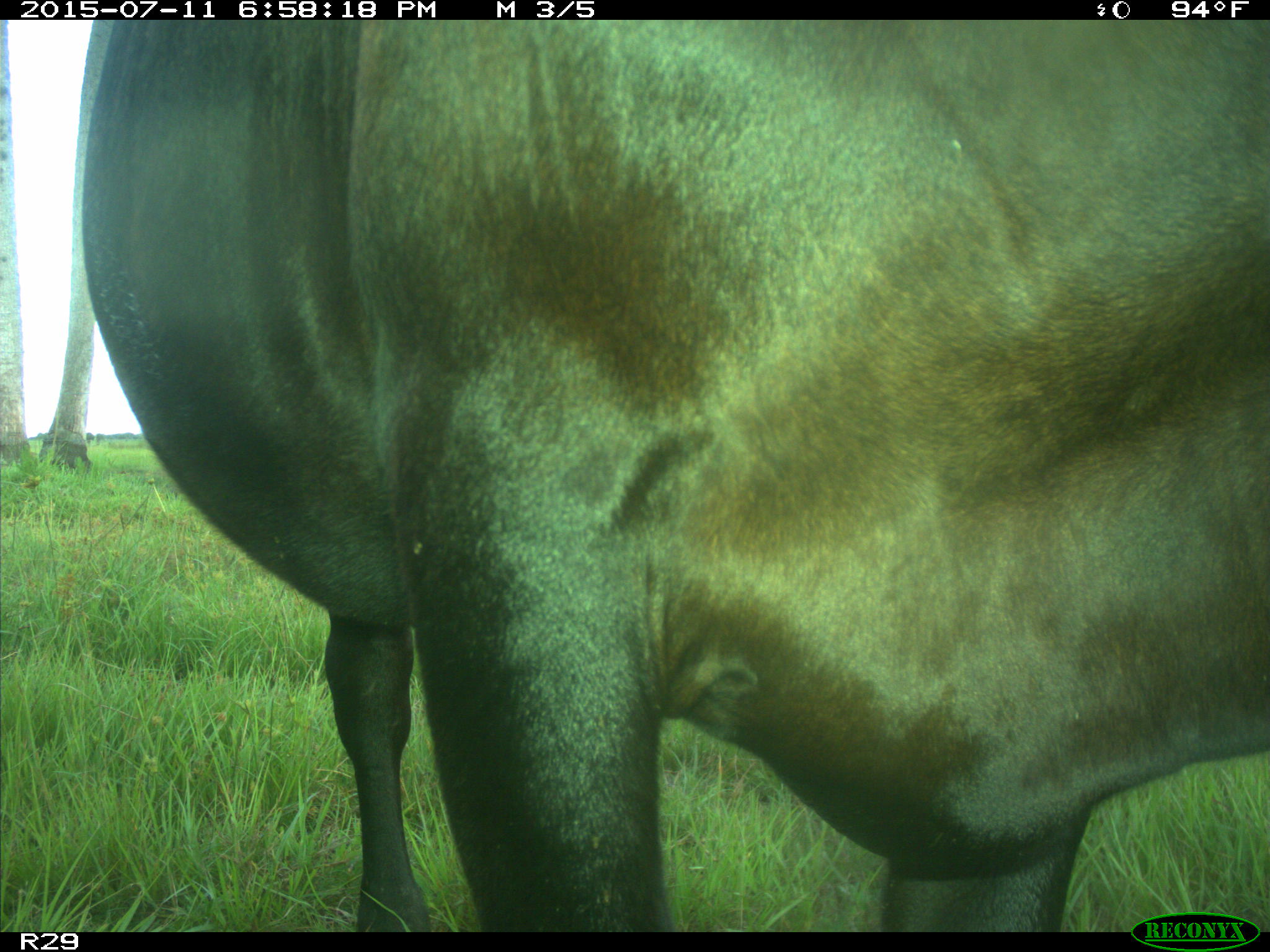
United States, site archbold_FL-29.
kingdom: Animalia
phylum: Chordata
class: Mammalia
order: Artiodactyla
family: Bovidae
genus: Bos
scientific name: Bos taurus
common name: domestic cow